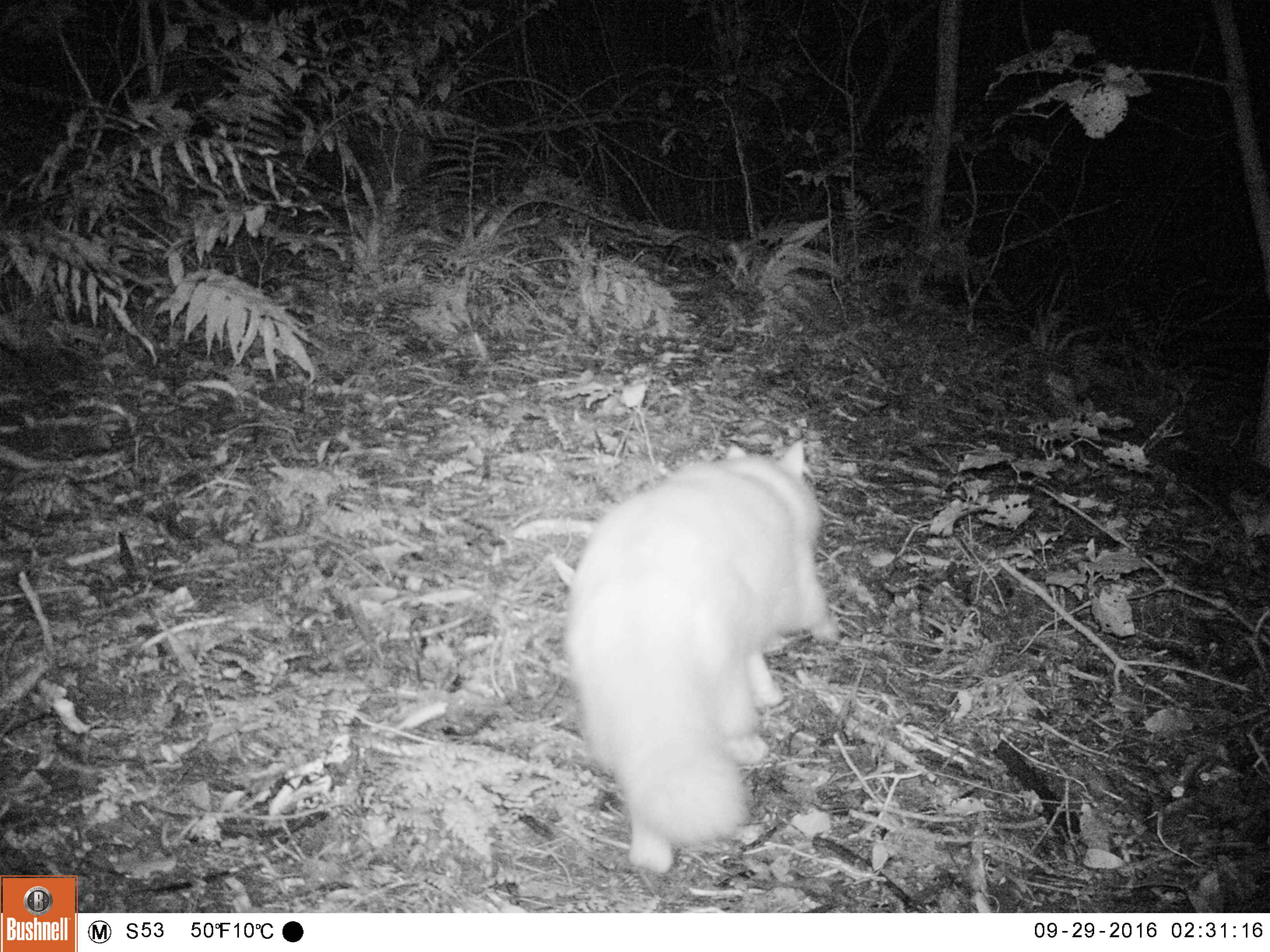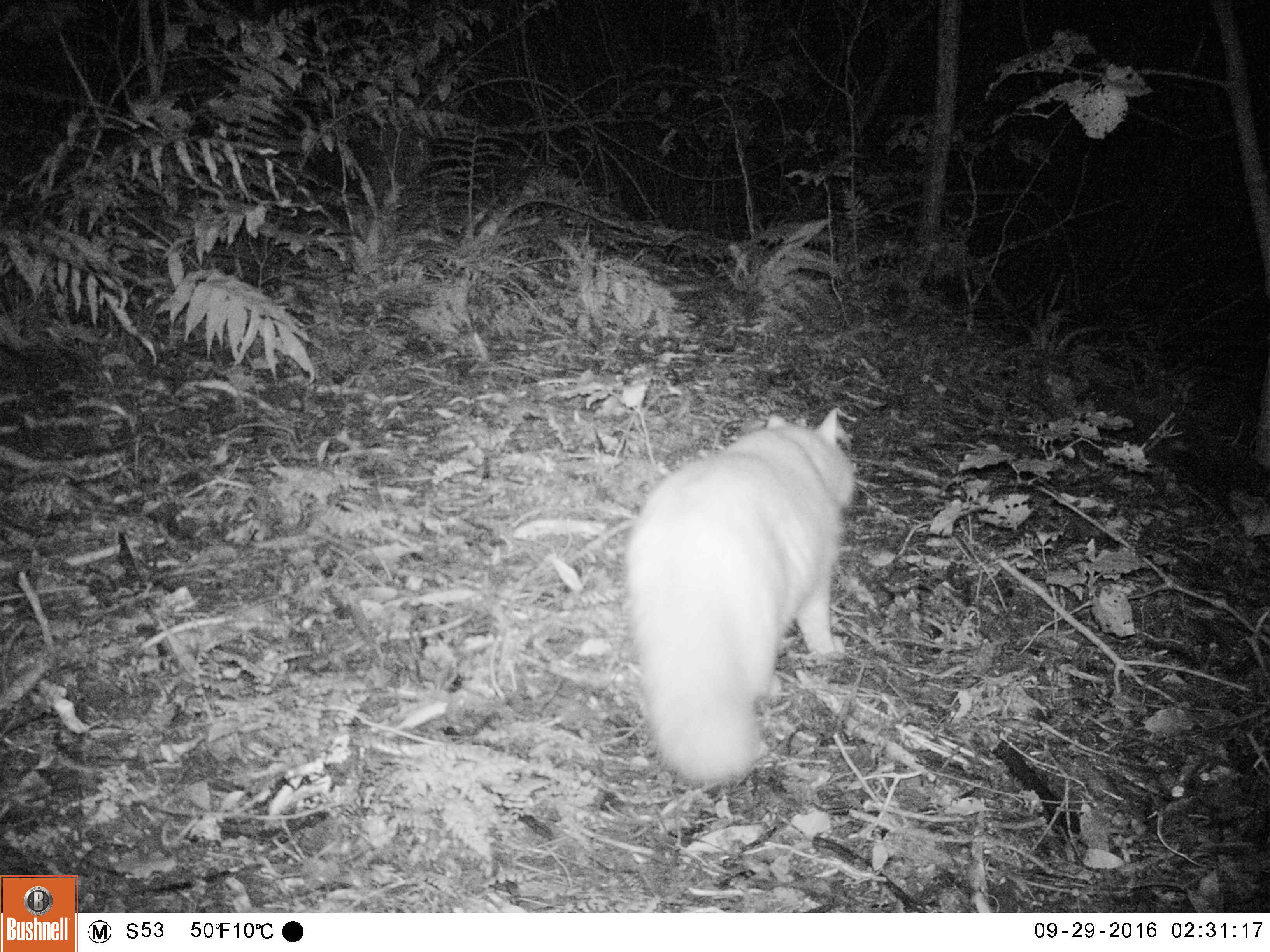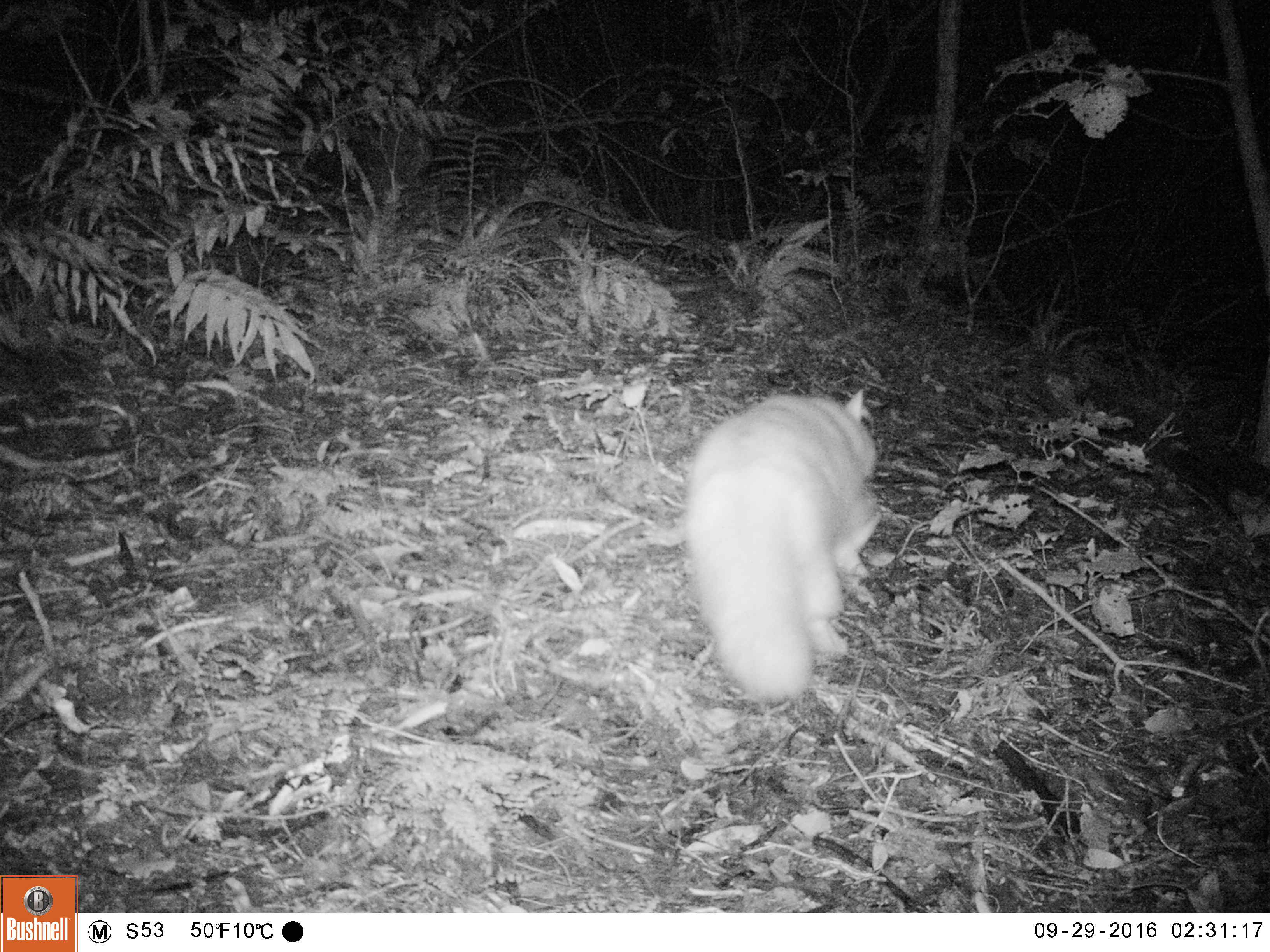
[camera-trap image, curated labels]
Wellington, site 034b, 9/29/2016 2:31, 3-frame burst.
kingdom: Animalia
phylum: Chordata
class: Mammalia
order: Carnivora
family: Felidae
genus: Felis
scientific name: Felis catus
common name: cat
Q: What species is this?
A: Cat (Felis catus).